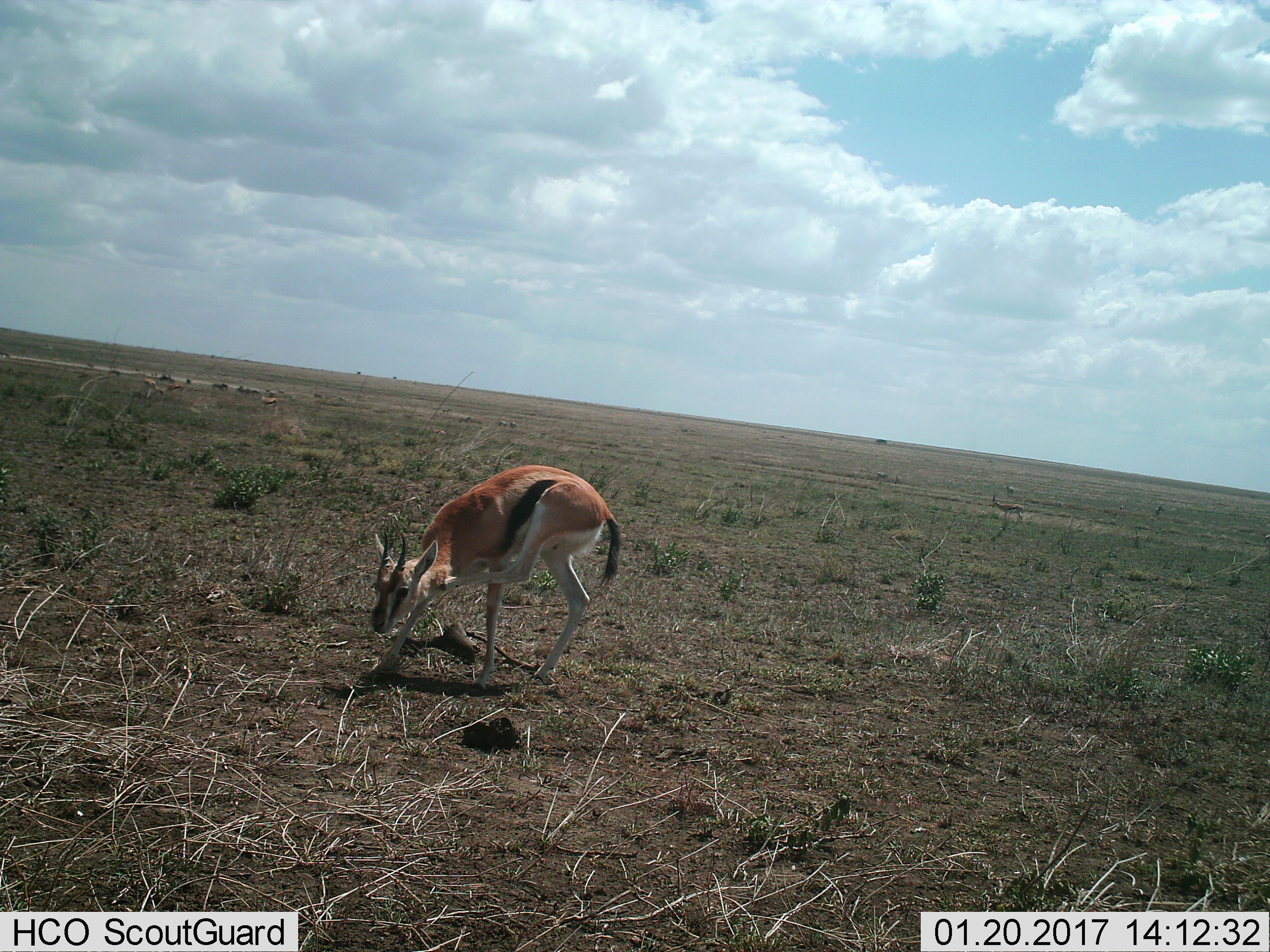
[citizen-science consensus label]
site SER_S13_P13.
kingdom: Animalia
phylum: Chordata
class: Mammalia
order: Artiodactyla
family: Bovidae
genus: Eudorcas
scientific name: Eudorcas thomsonii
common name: thomson's gazelle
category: gazellethomsons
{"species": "gazellethomsons (thomson's gazelle) (Eudorcas thomsonii)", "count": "1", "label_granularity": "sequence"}